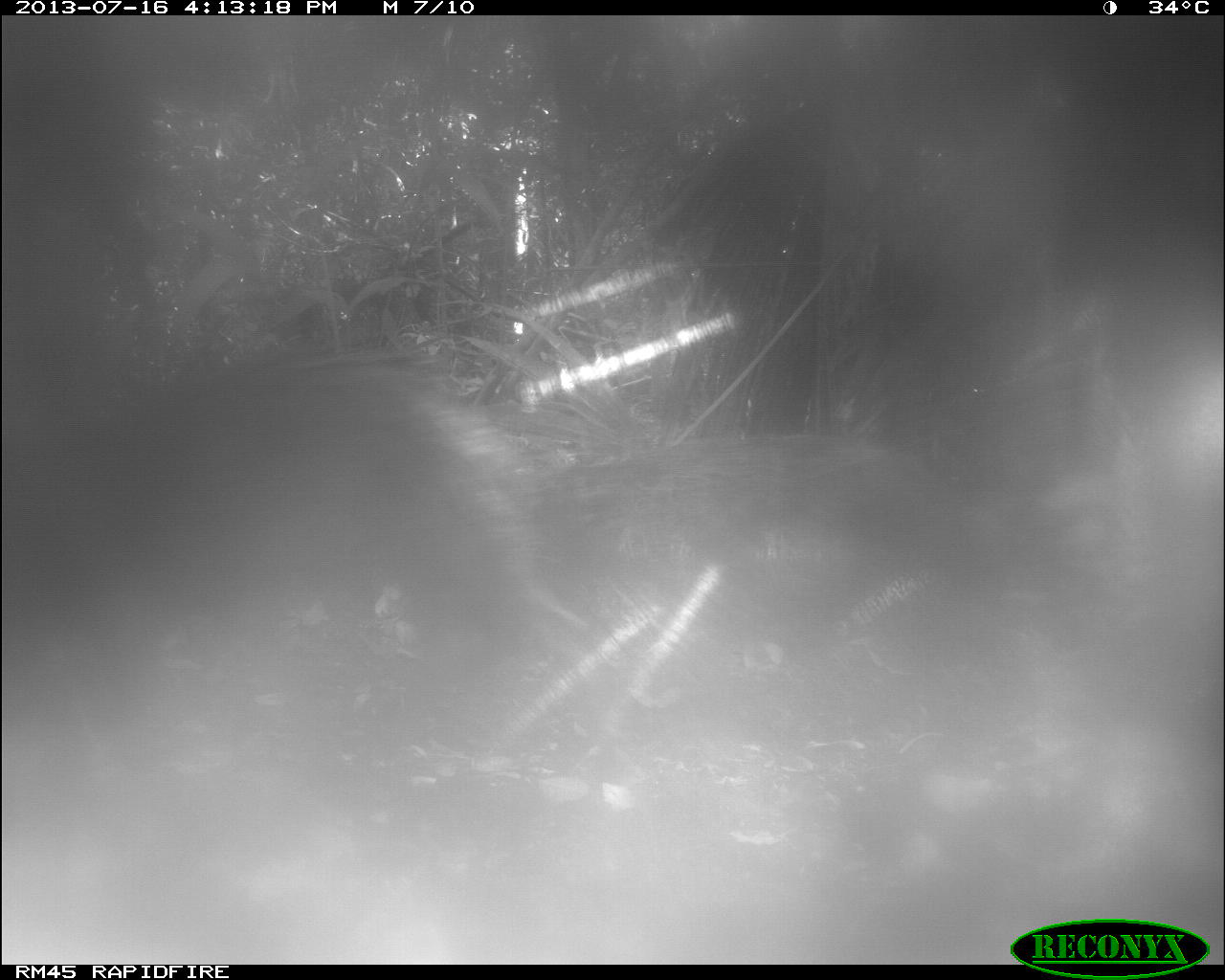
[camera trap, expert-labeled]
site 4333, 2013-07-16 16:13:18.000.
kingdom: Animalia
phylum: Chordata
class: Mammalia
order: Artiodactyla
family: Tayassuidae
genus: Tayassu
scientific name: Tayassu pecari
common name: white-lipped peccary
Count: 1.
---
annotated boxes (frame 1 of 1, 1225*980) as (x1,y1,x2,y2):
tayassu pecari: (2,345,581,660)